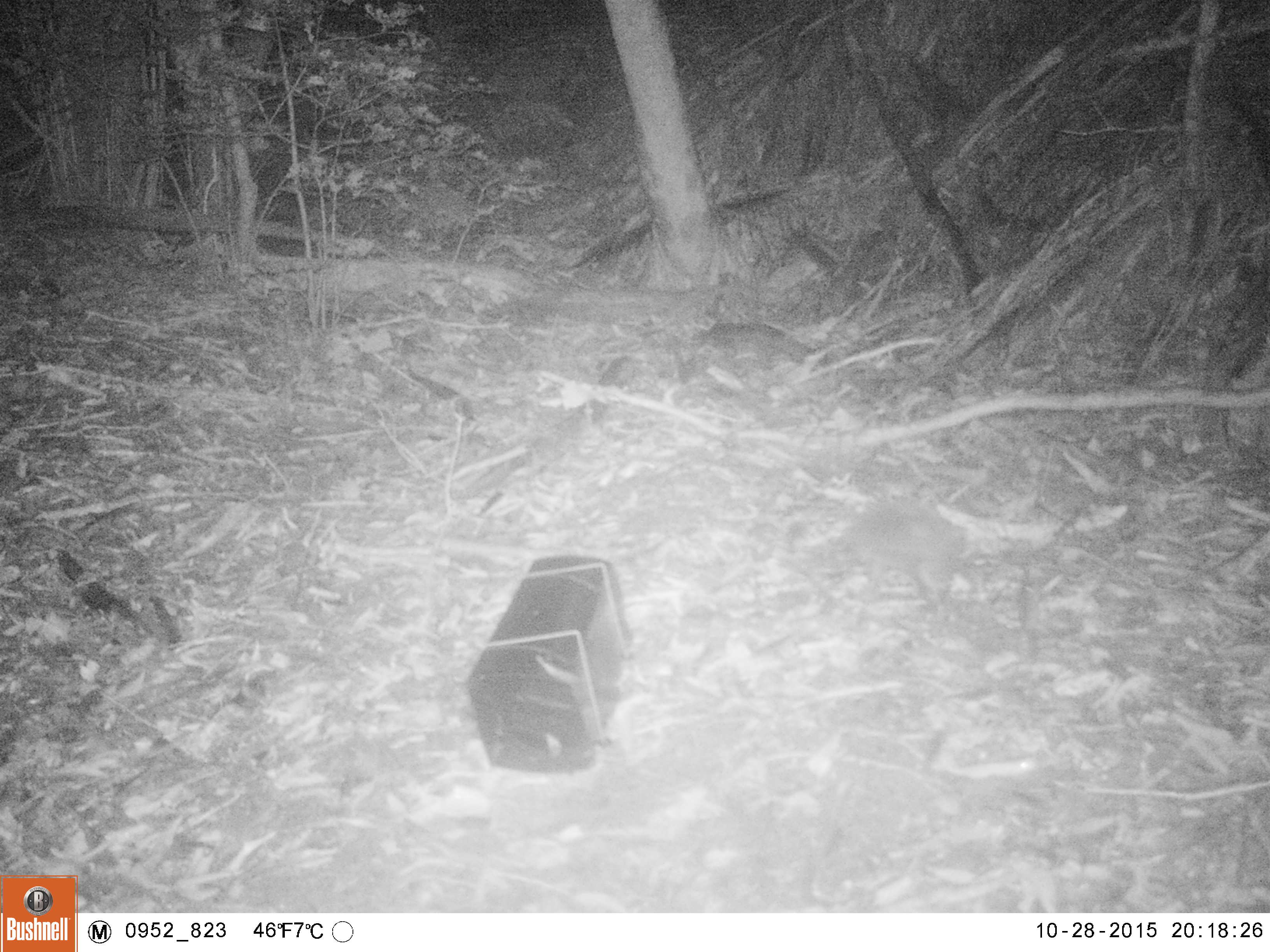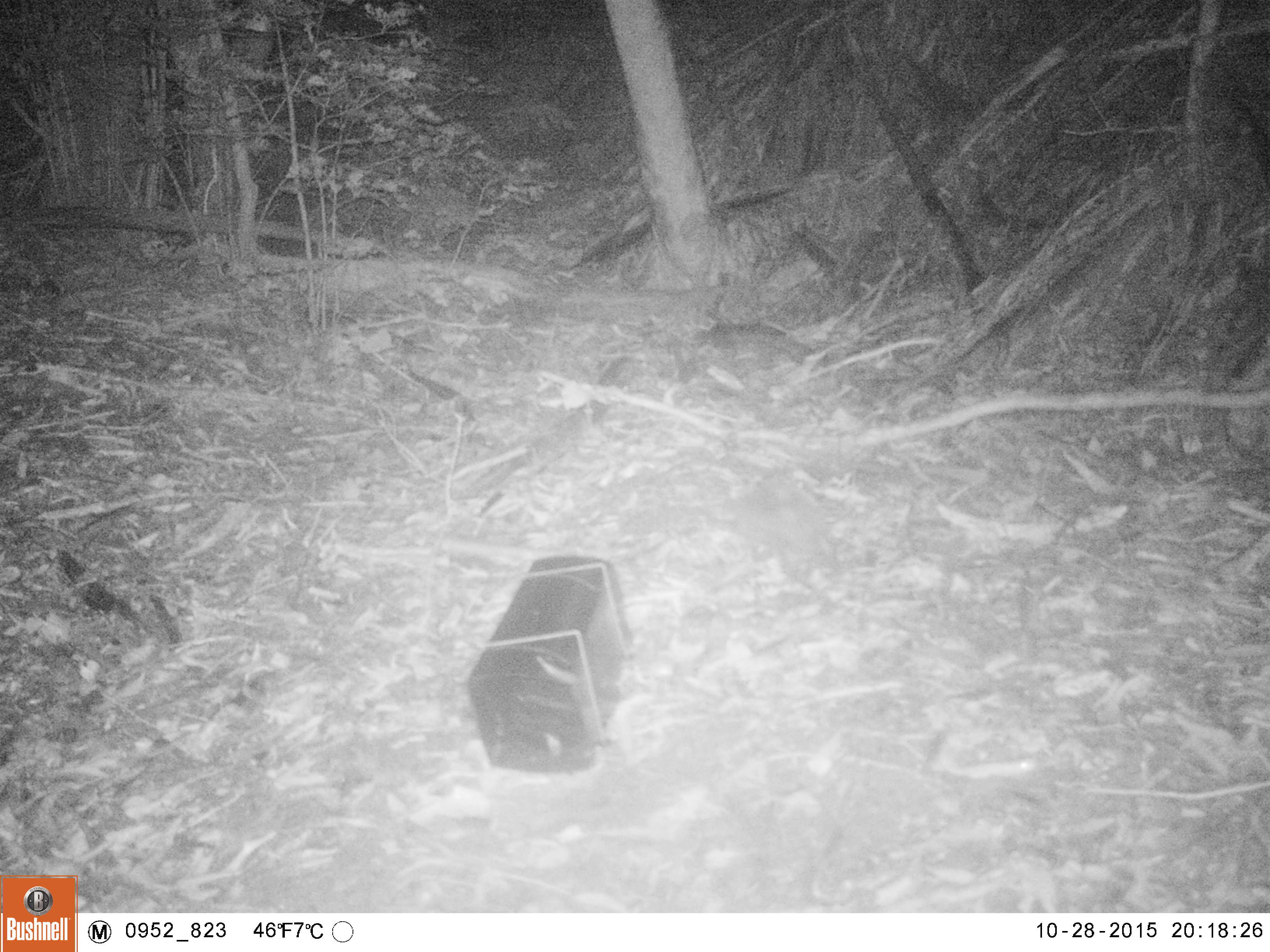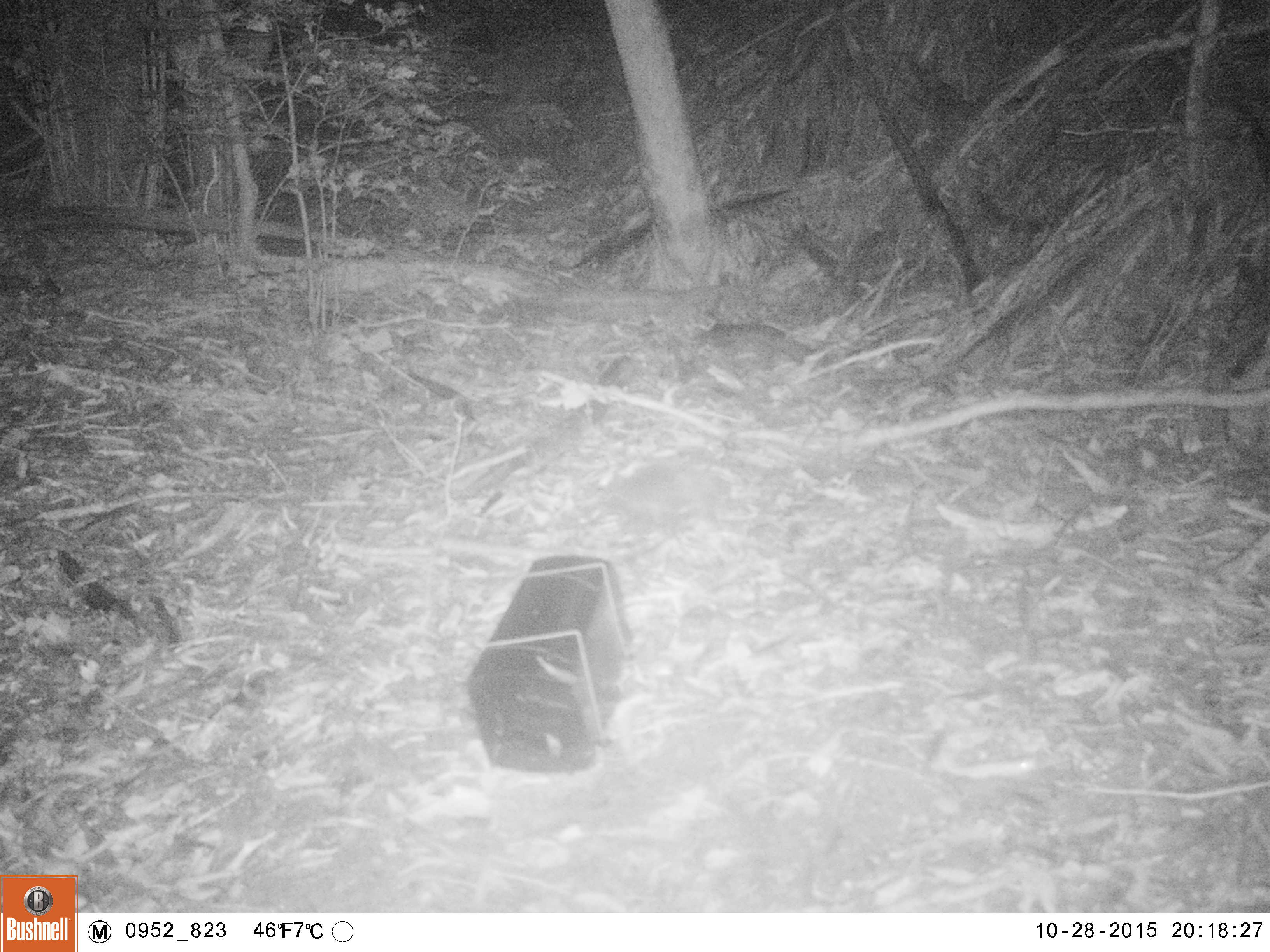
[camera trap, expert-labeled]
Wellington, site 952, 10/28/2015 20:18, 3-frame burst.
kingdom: Animalia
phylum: Chordata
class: Mammalia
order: Eulipotyphla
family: Erinaceidae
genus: Erinaceus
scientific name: Erinaceus europaeus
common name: hedgehog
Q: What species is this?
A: Hedgehog (Erinaceus europaeus).